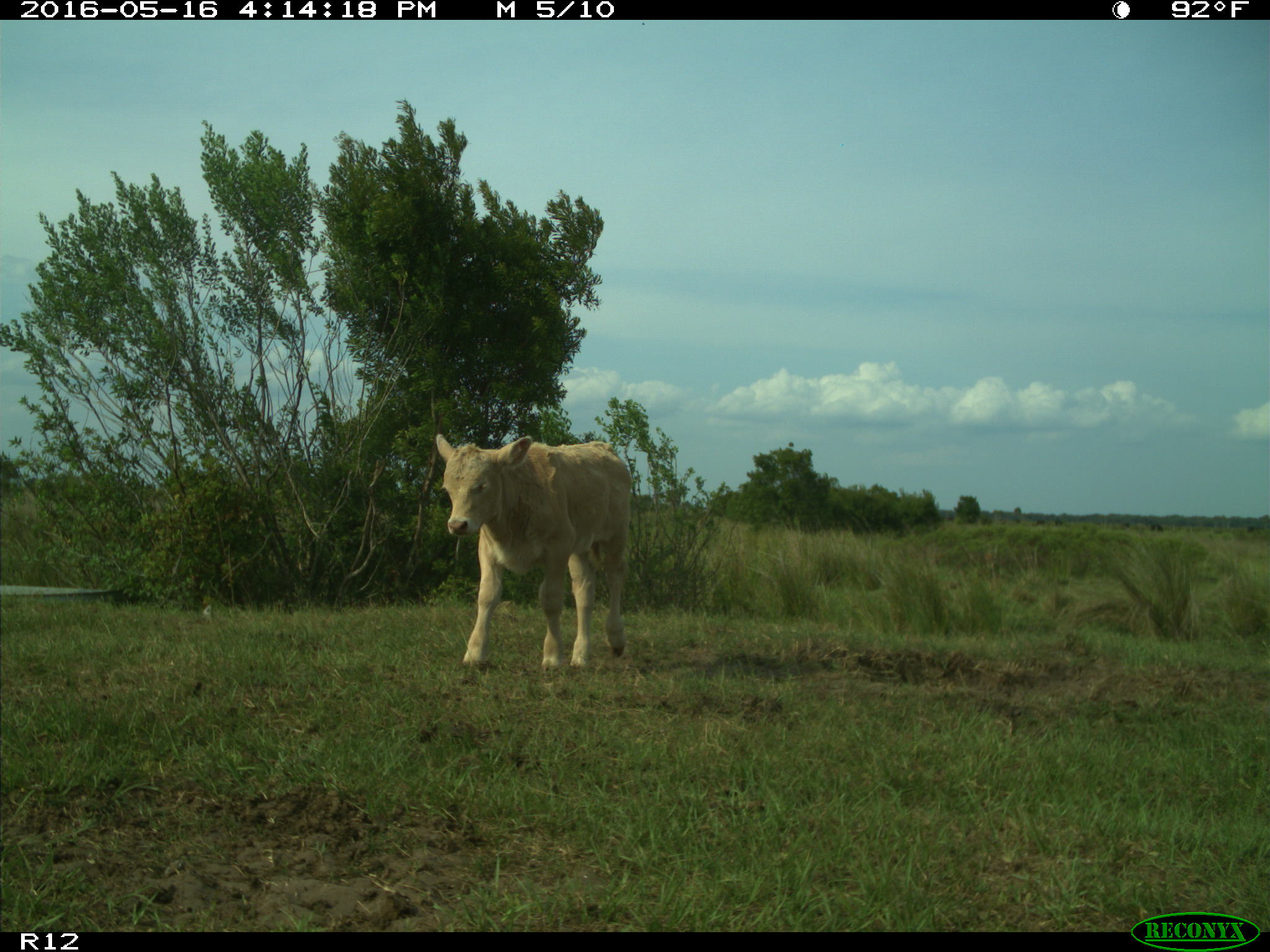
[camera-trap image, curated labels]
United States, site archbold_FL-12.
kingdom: Animalia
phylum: Chordata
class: Mammalia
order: Artiodactyla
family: Bovidae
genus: Bos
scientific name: Bos taurus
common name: domestic cow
Bos taurus (domestic cow).